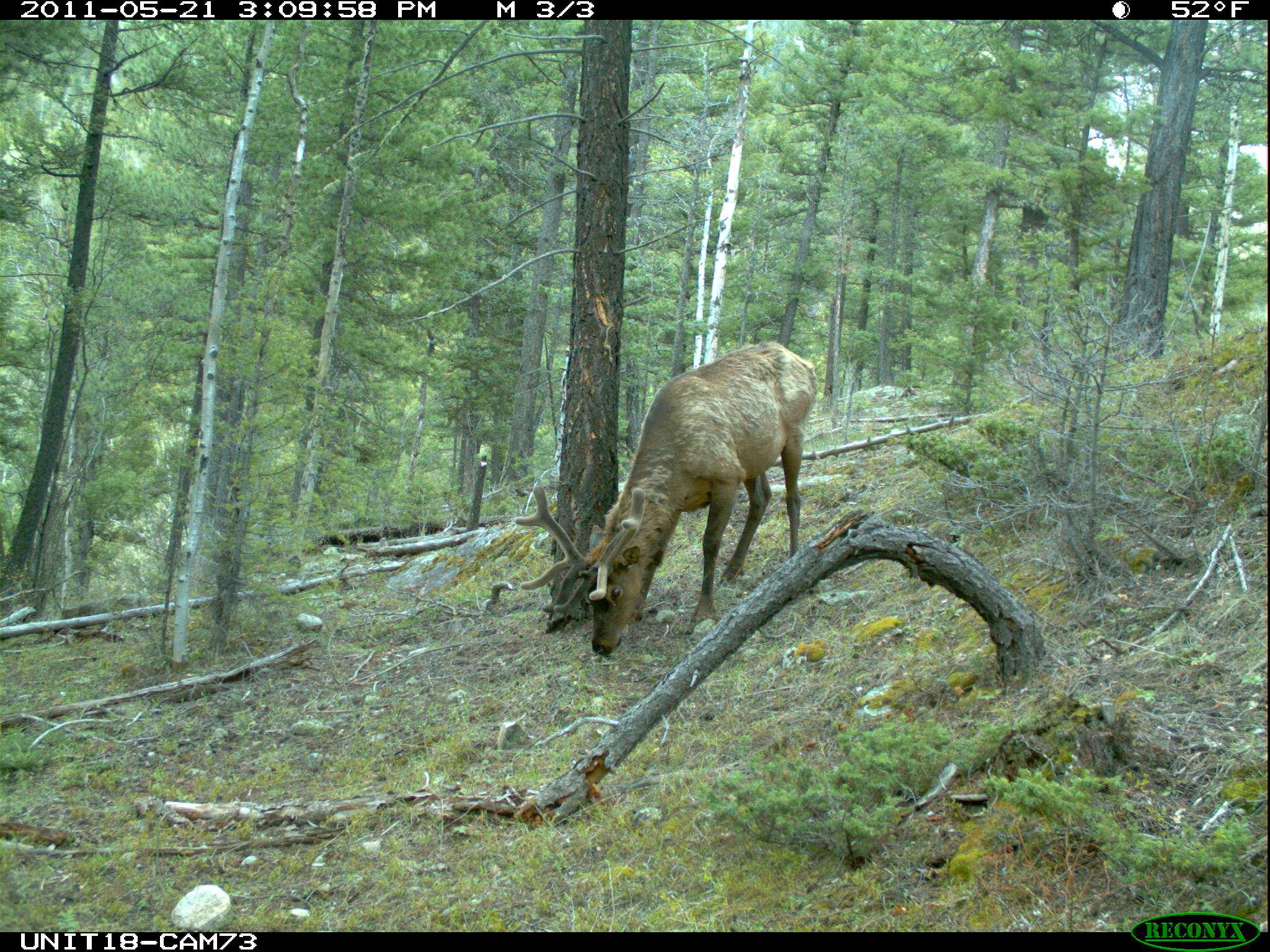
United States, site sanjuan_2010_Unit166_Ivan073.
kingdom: Animalia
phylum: Chordata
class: Mammalia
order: Artiodactyla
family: Cervidae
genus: Cervus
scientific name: Cervus elaphus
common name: red deer